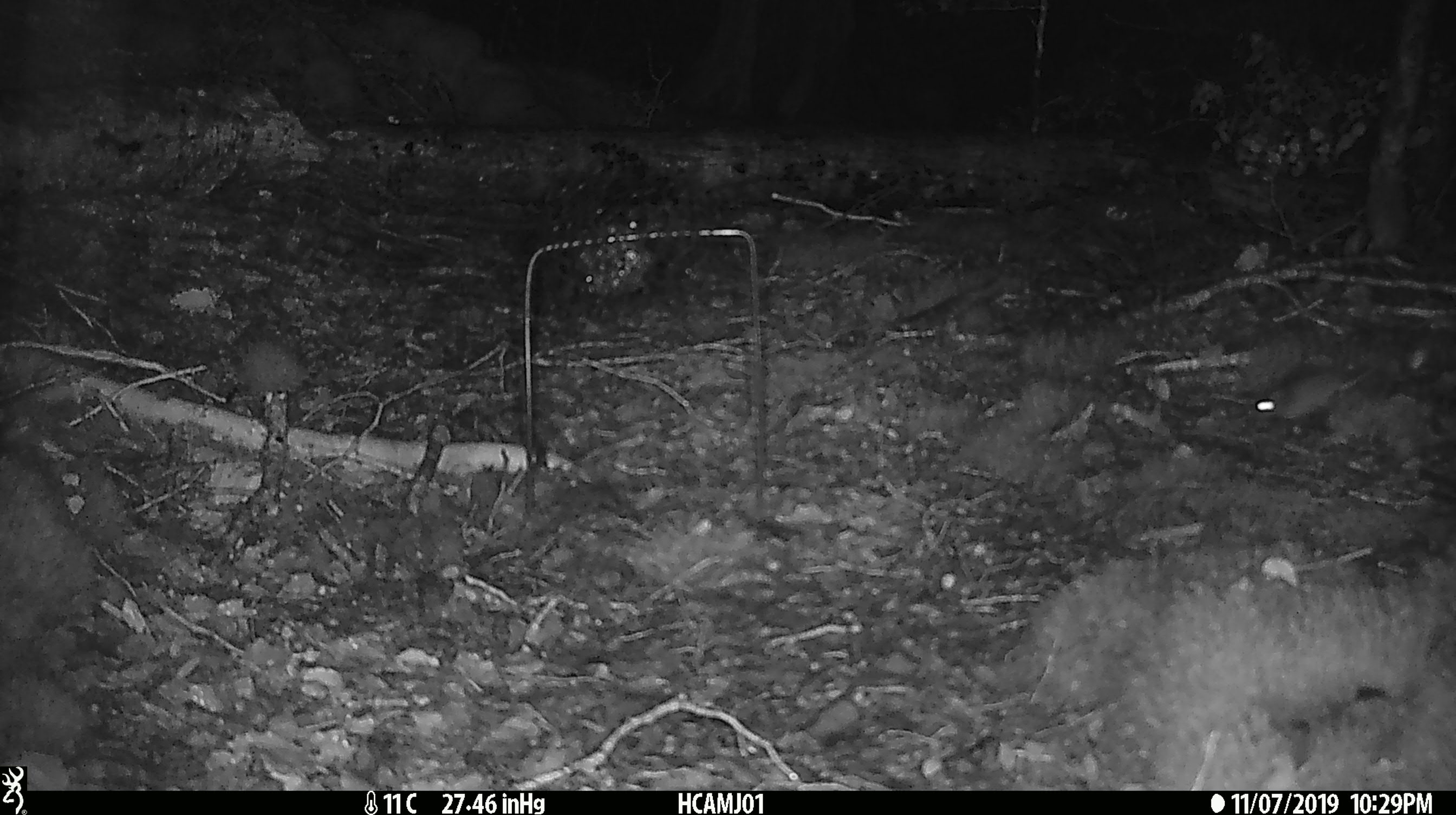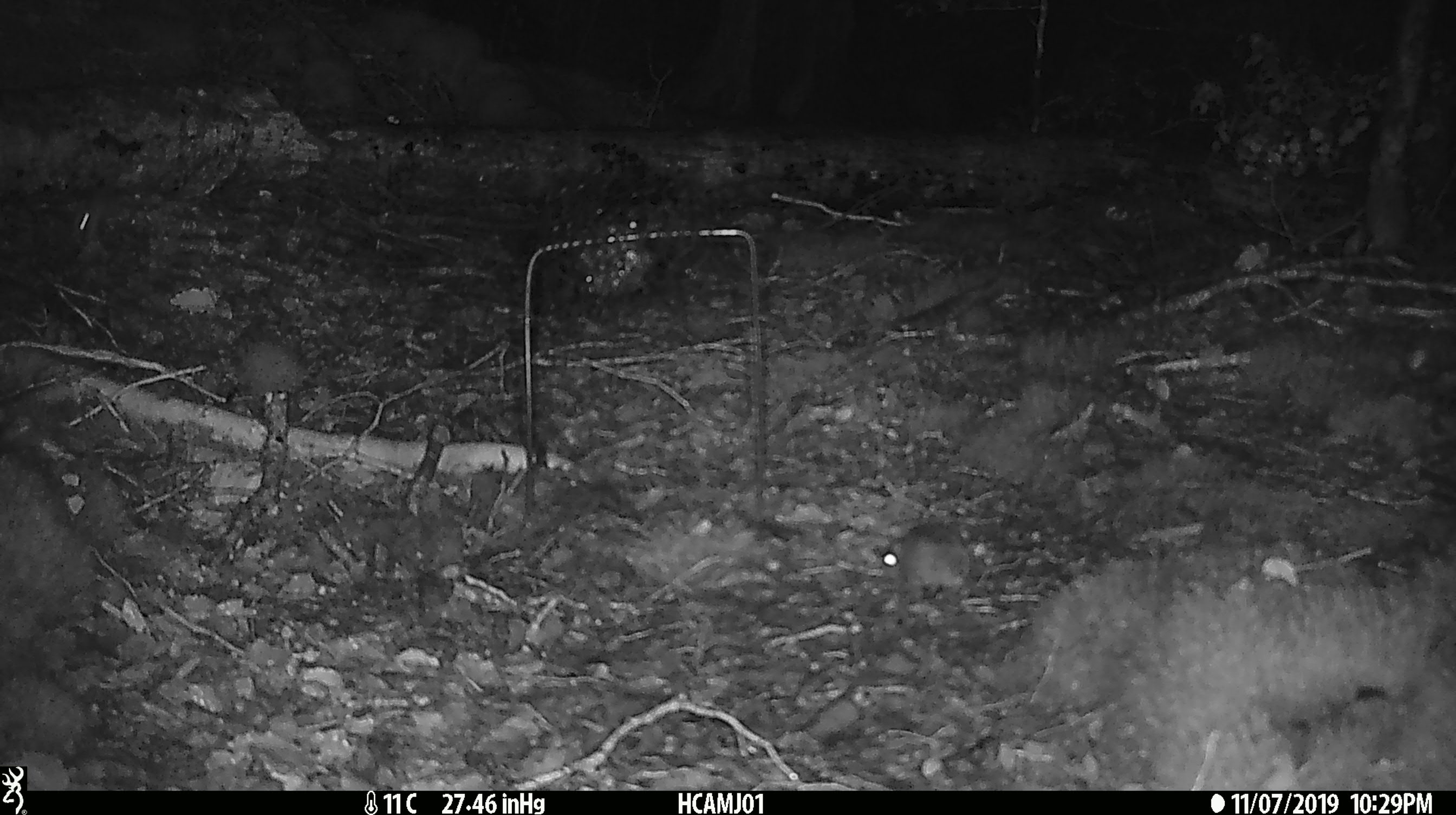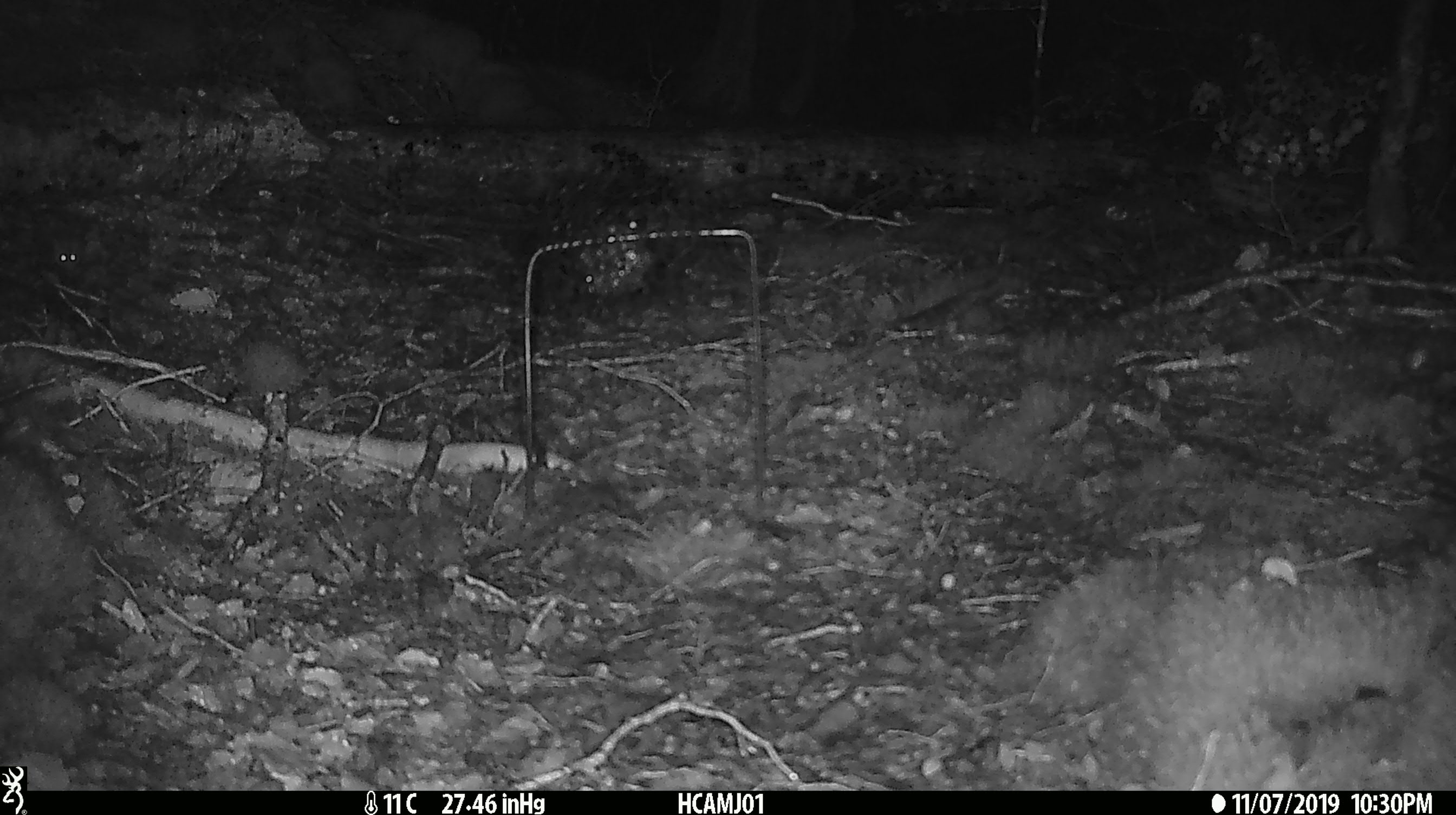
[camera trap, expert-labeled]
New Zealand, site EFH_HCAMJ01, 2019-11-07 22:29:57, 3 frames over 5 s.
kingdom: Animalia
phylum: Chordata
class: Mammalia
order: Rodentia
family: Muridae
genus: Mus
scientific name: Mus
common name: mouse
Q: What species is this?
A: Mouse (Mus).